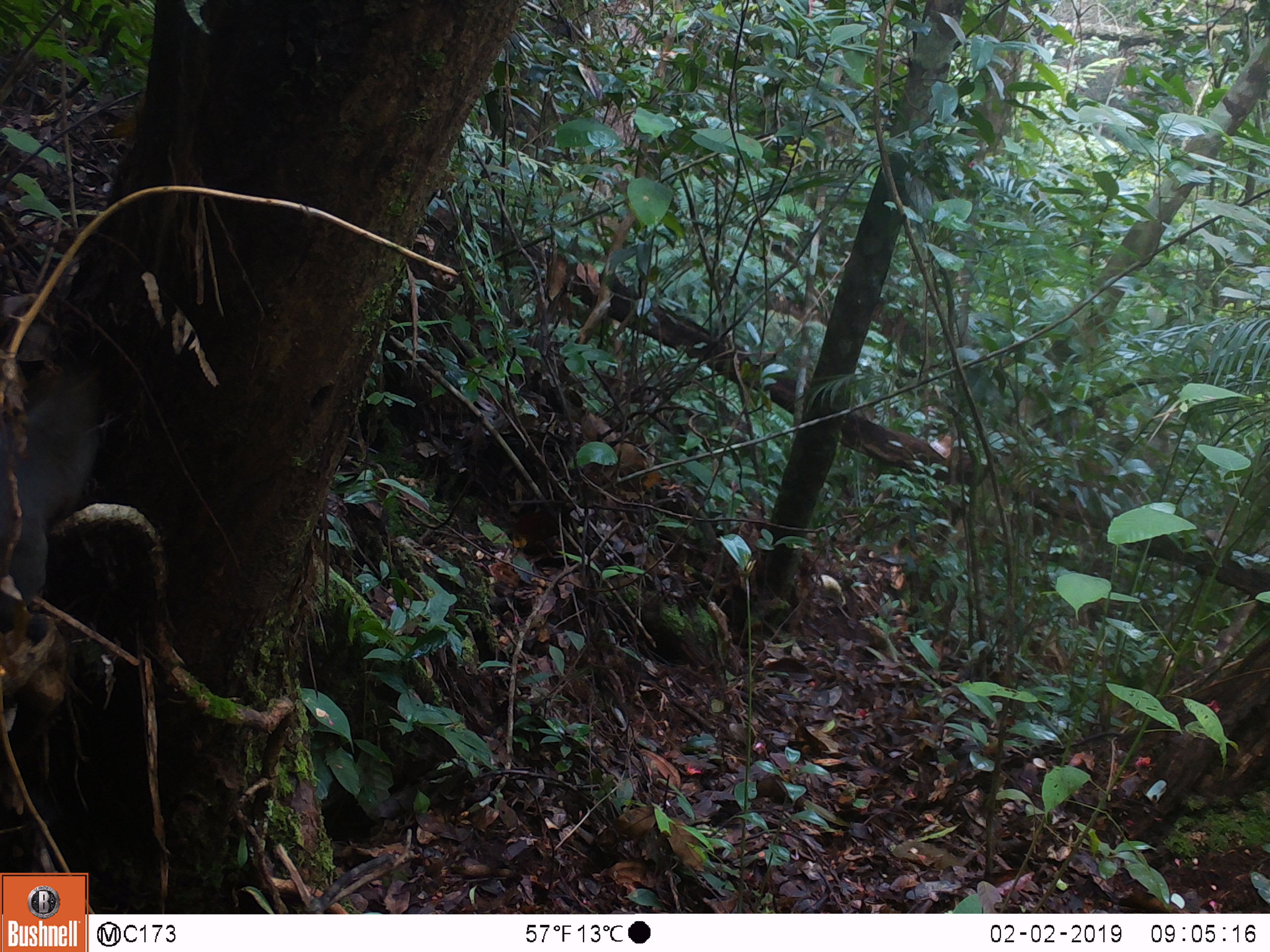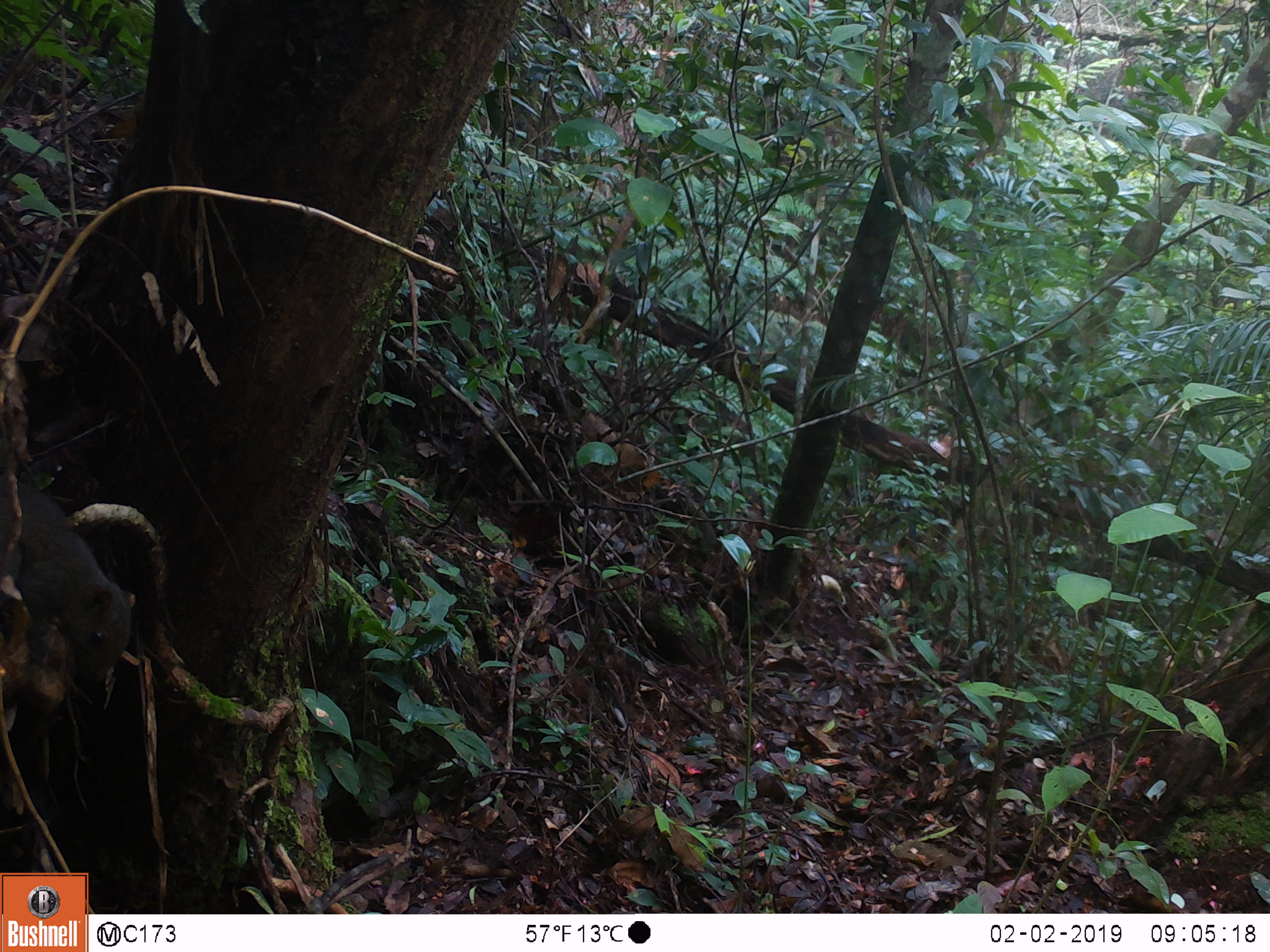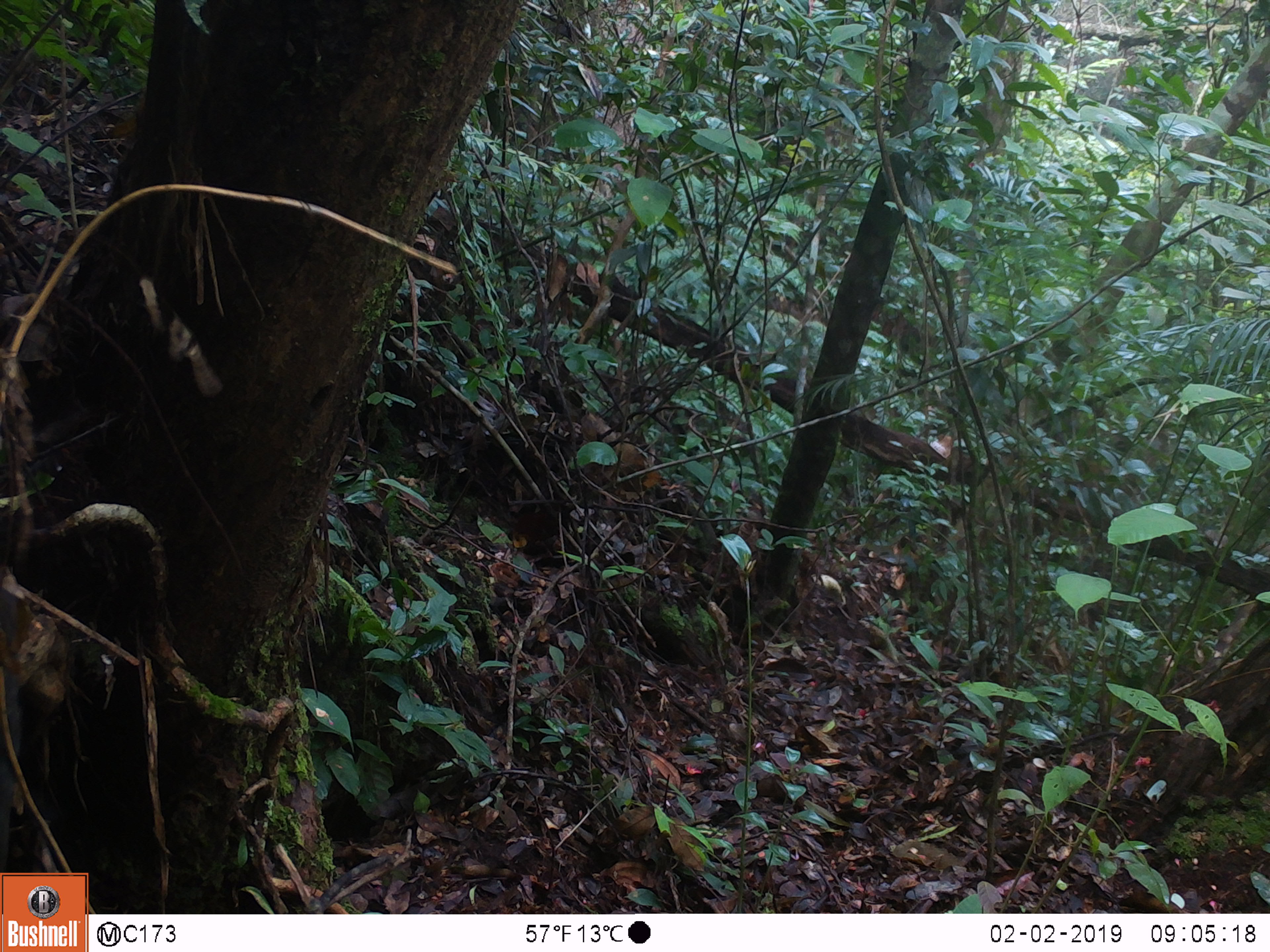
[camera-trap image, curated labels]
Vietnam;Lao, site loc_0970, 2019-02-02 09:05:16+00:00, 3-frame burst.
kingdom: Animalia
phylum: Chordata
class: Mammalia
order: Rodentia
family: Sciuridae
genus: Sciurus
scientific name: Sciurus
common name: squirrel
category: unidentified squirrel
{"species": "unidentified squirrel (squirrel) (Sciurus)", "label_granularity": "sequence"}